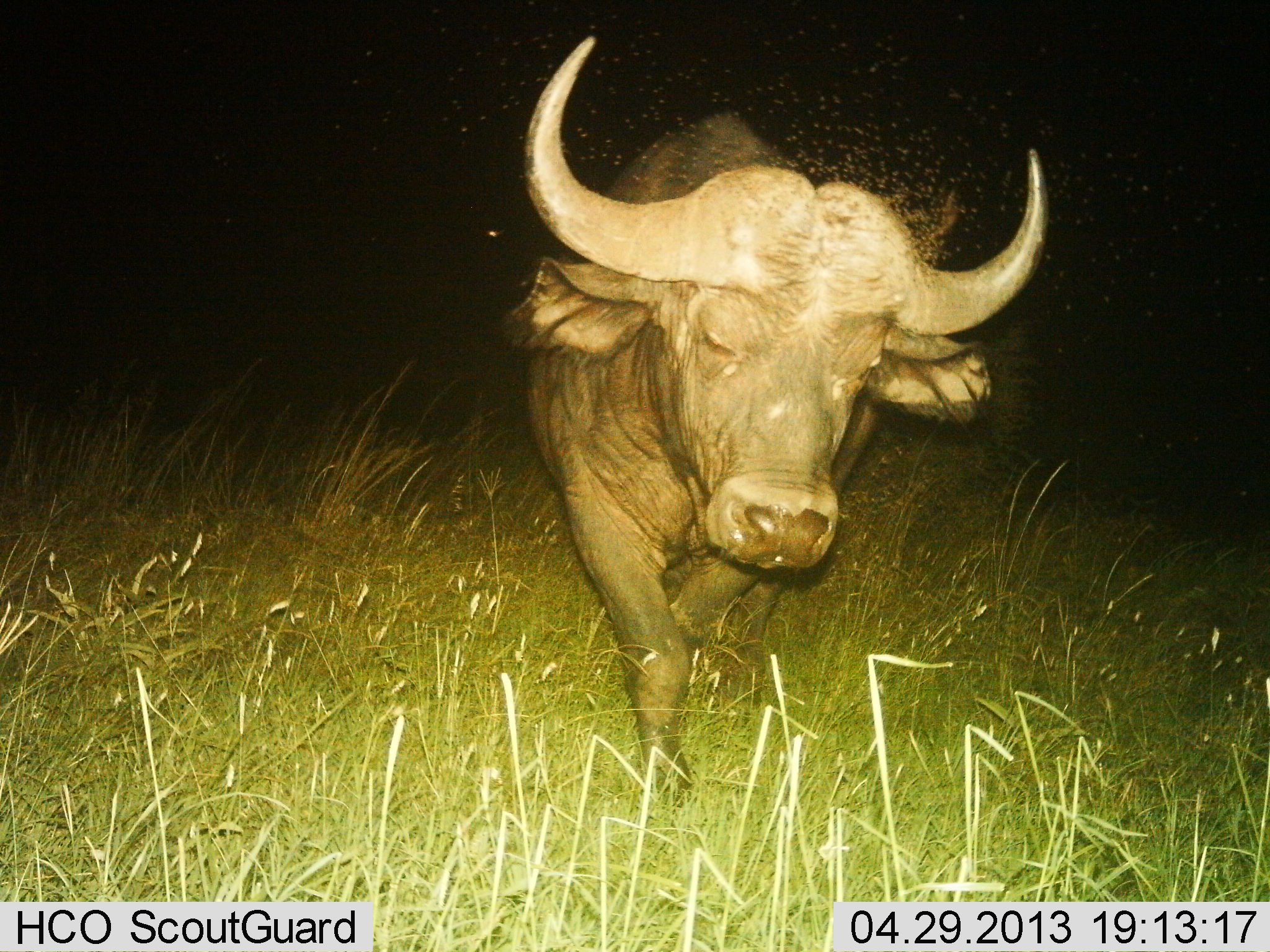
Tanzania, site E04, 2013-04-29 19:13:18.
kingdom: Animalia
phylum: Chordata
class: Mammalia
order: Artiodactyla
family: Bovidae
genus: Syncerus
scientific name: Syncerus caffer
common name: cape buffalo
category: buffalo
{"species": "buffalo (cape buffalo) (Syncerus caffer)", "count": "1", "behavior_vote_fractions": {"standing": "10%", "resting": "0%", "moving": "90%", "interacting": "0%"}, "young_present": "0%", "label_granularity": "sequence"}